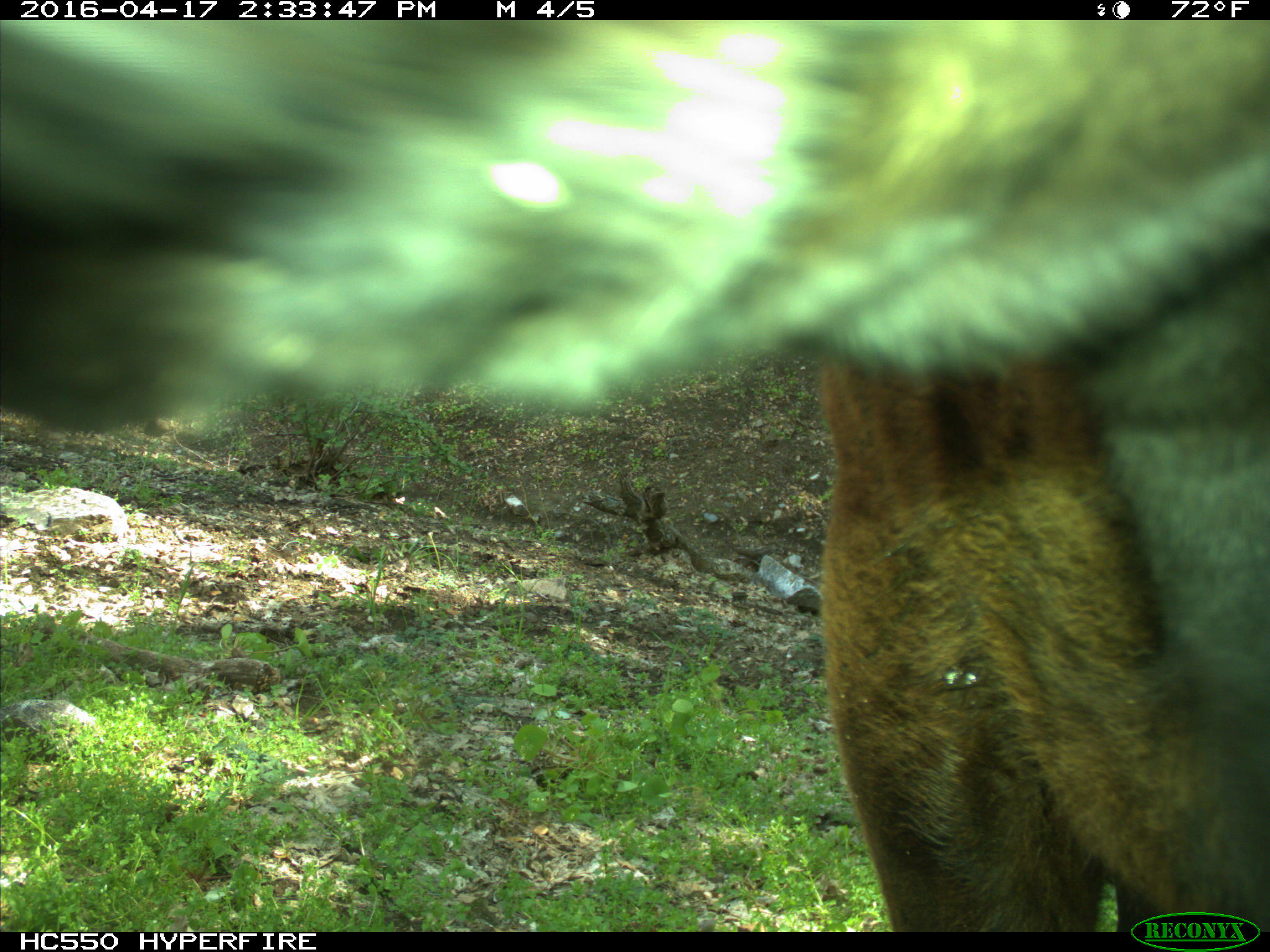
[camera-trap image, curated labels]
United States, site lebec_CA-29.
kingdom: Animalia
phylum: Chordata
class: Mammalia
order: Artiodactyla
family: Bovidae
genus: Bos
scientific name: Bos taurus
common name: domestic cow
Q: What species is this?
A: Bos taurus (domestic cow).